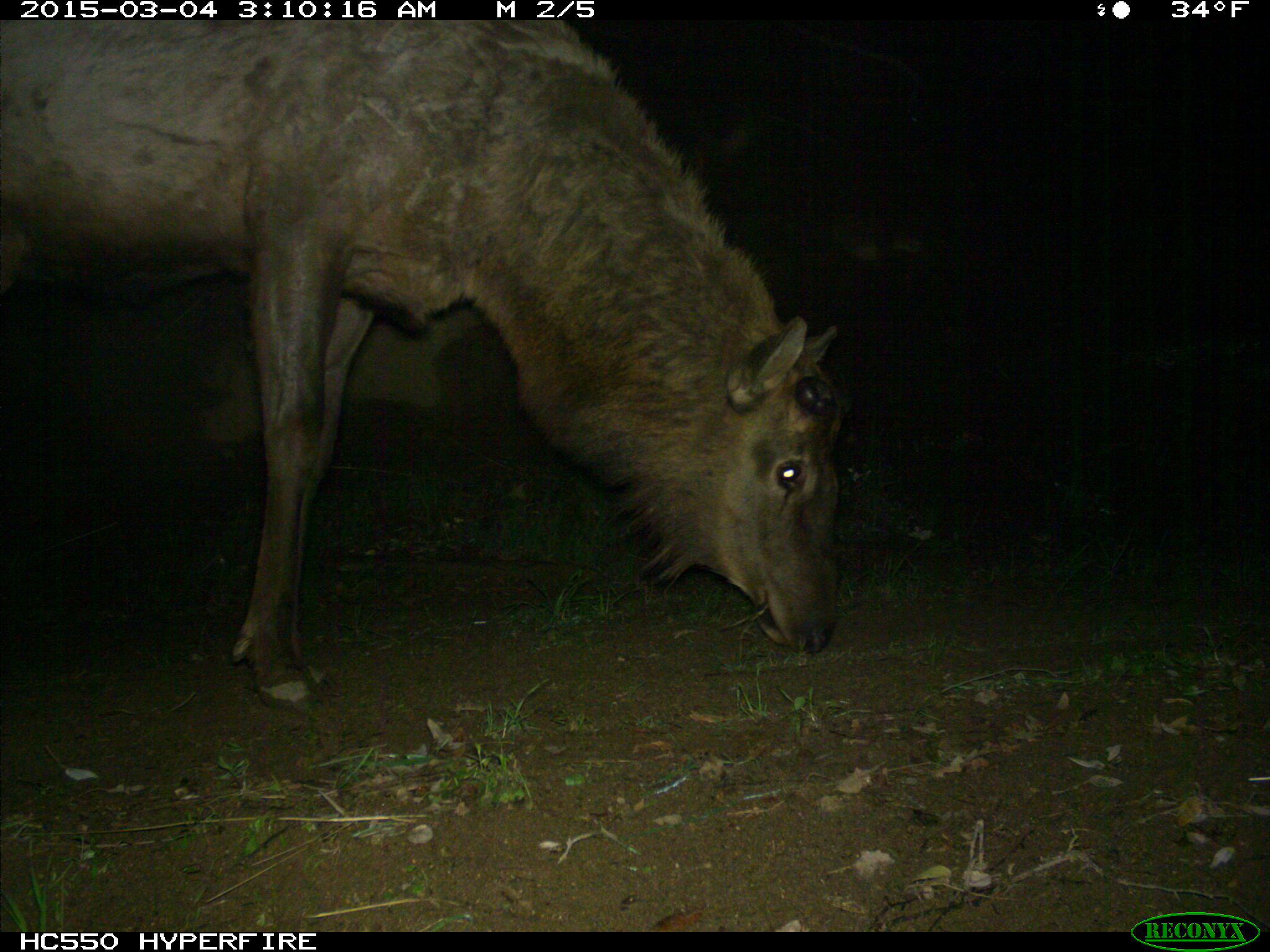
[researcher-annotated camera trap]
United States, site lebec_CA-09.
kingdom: Animalia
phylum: Chordata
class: Mammalia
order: Artiodactyla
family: Cervidae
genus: Cervus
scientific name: Cervus canadensis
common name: elk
Cervus canadensis (elk).